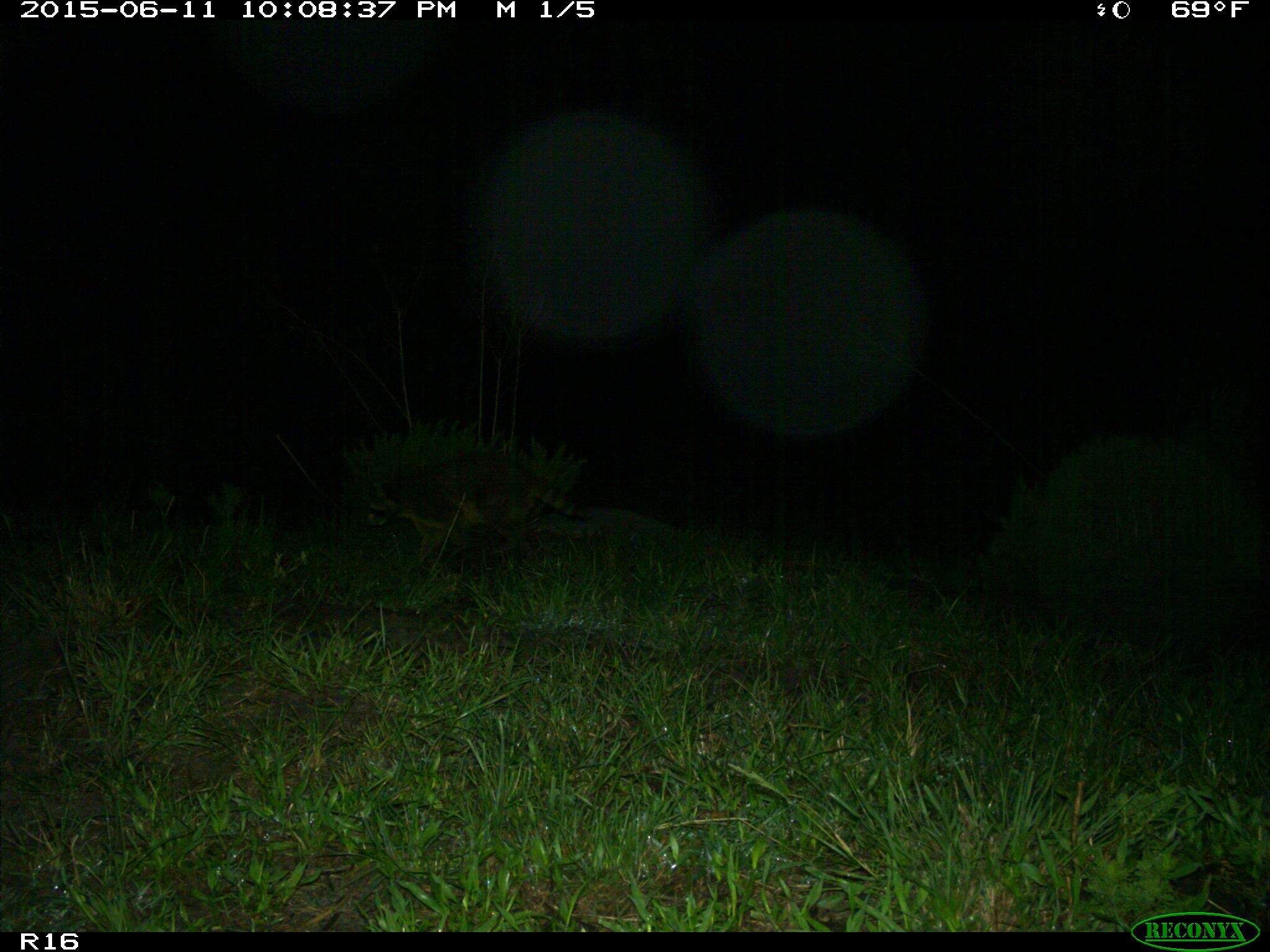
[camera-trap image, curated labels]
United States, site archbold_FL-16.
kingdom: Animalia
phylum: Chordata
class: Mammalia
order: Carnivora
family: Procyonidae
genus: Procyon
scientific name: Procyon lotor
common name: common raccoon